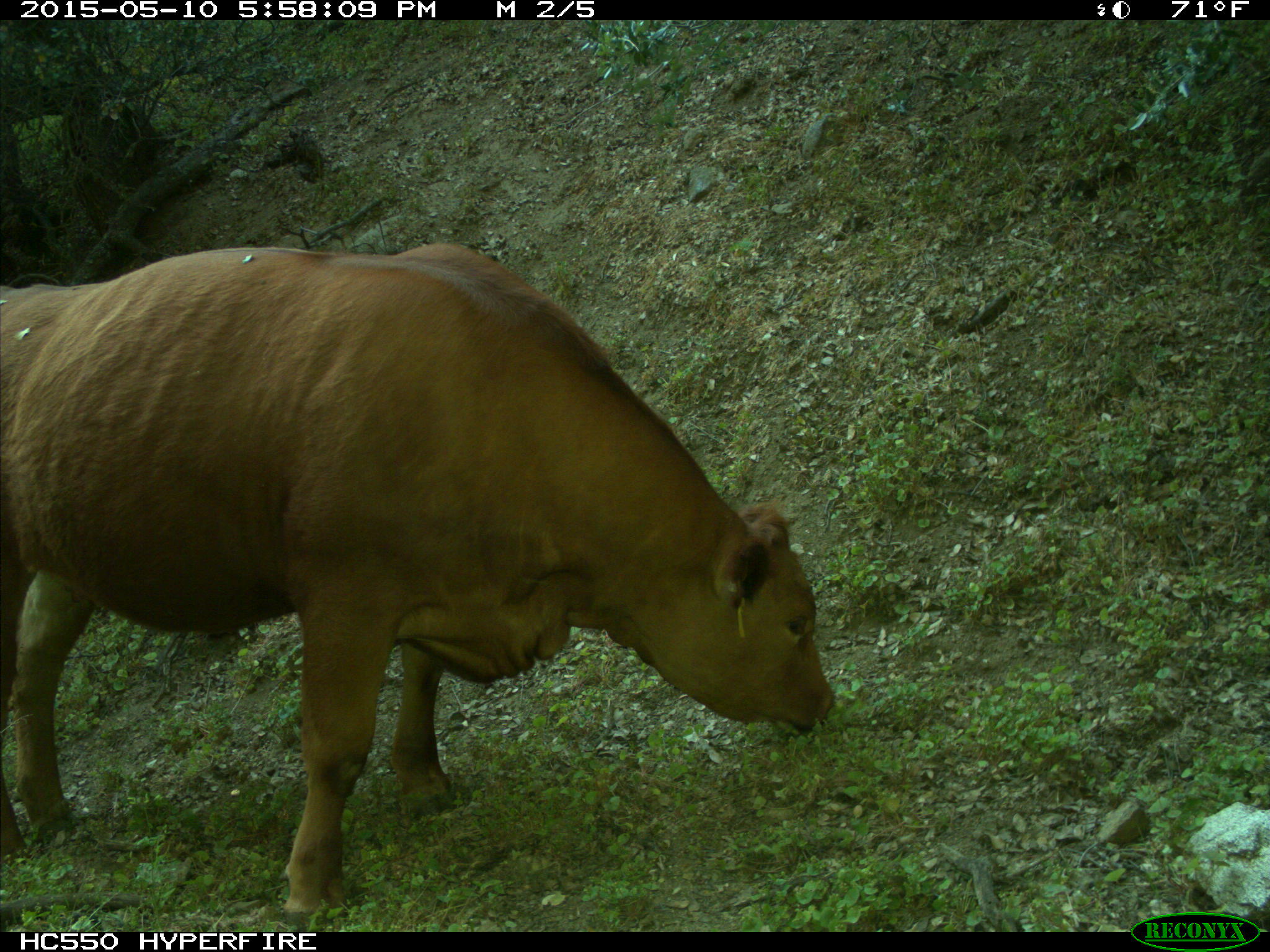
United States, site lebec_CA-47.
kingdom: Animalia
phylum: Chordata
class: Mammalia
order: Artiodactyla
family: Bovidae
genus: Bos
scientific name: Bos taurus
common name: domestic cow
Bos taurus (domestic cow).